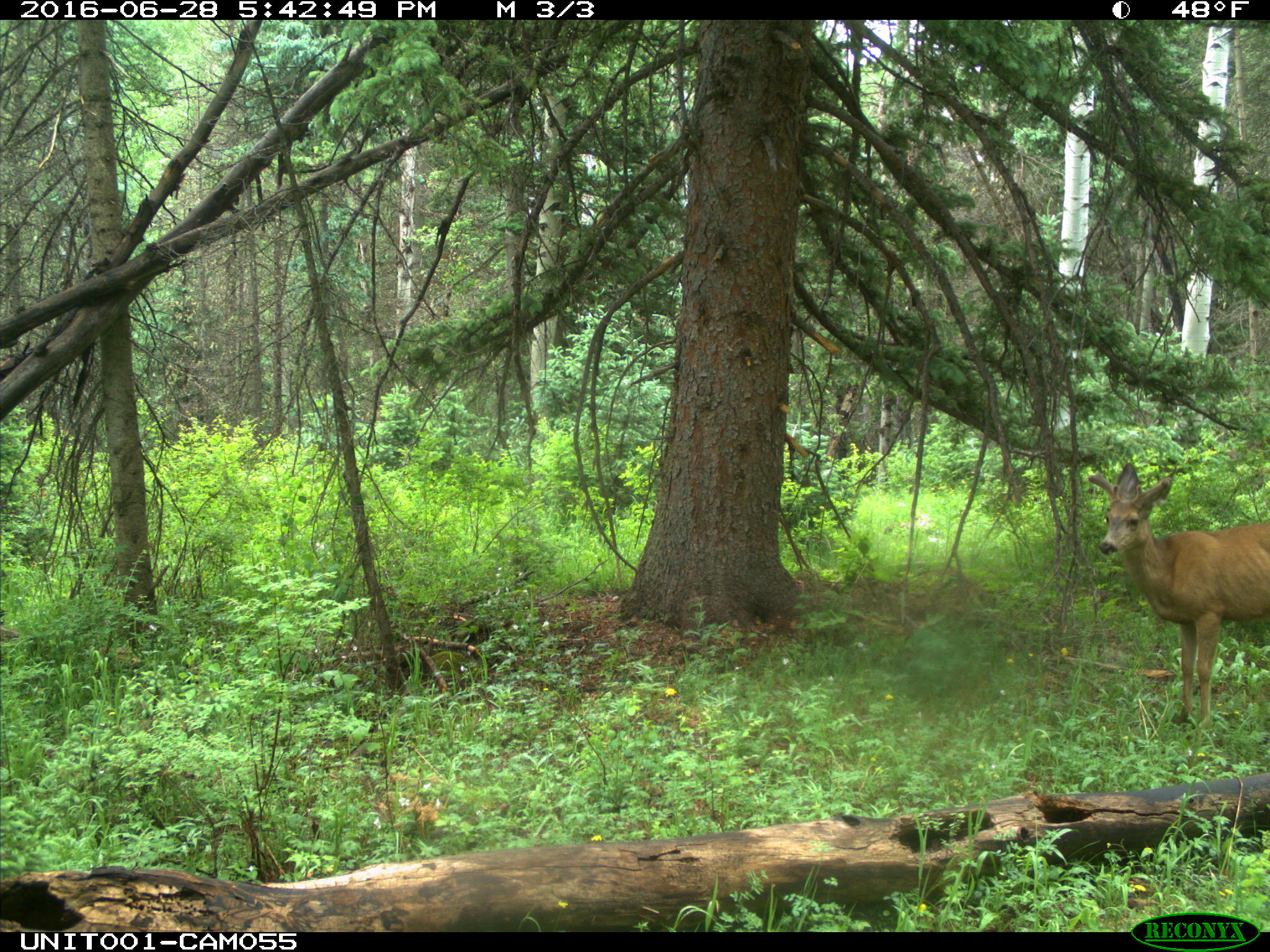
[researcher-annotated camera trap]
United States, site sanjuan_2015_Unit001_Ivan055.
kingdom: Animalia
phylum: Chordata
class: Mammalia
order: Artiodactyla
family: Cervidae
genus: Odocoileus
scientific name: Odocoileus hemionus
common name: mule deer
Odocoileus hemionus (mule deer).